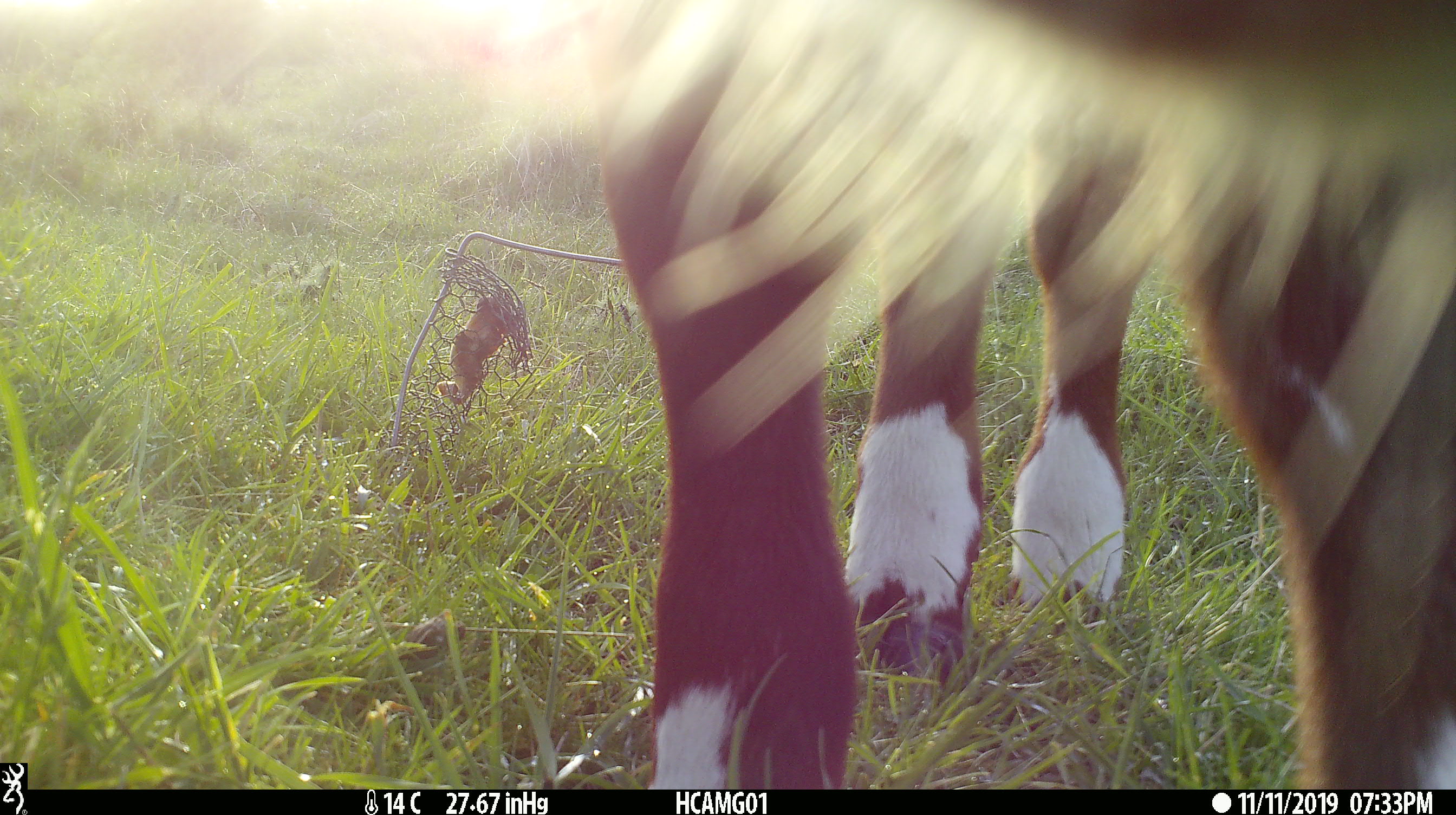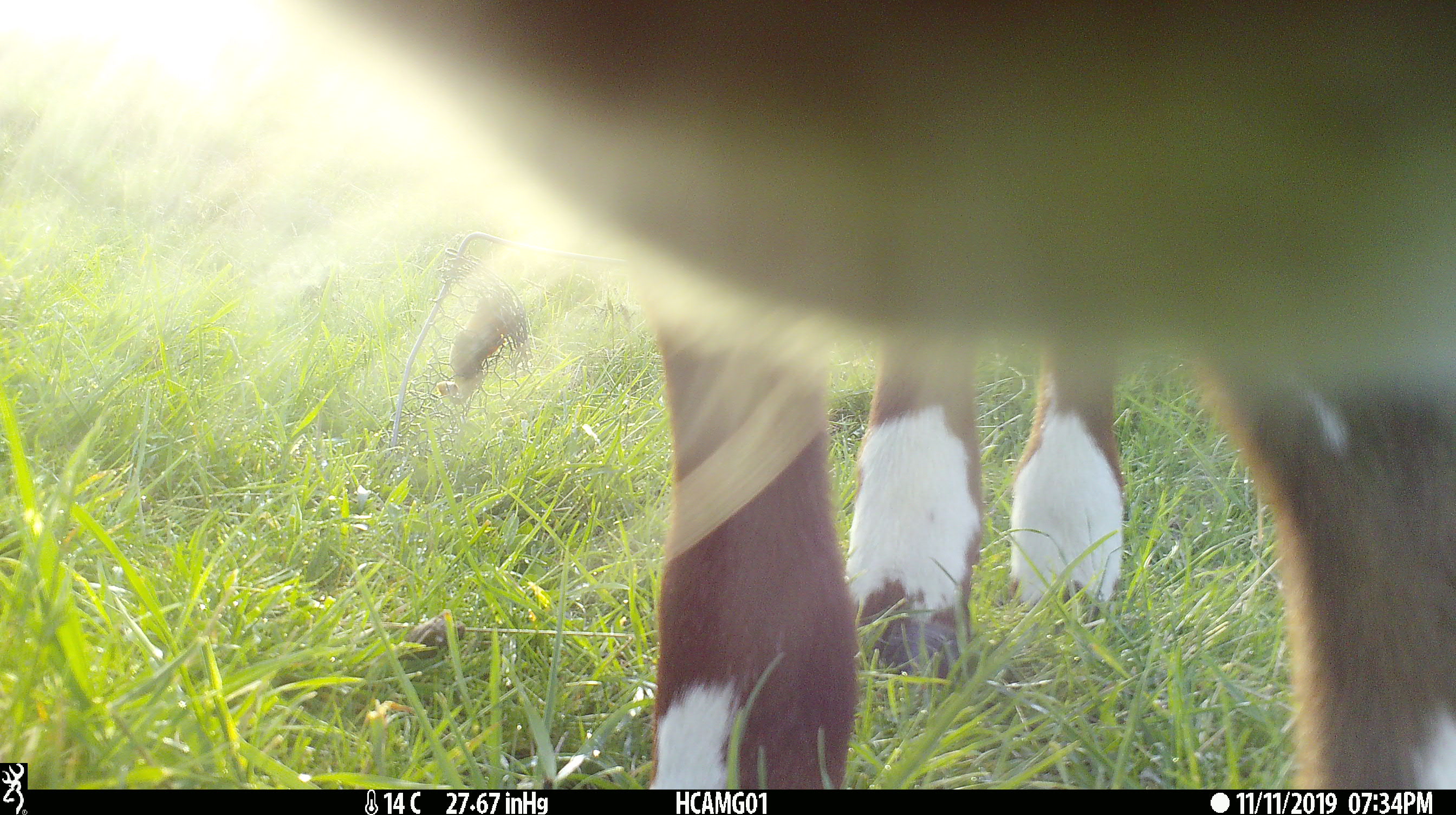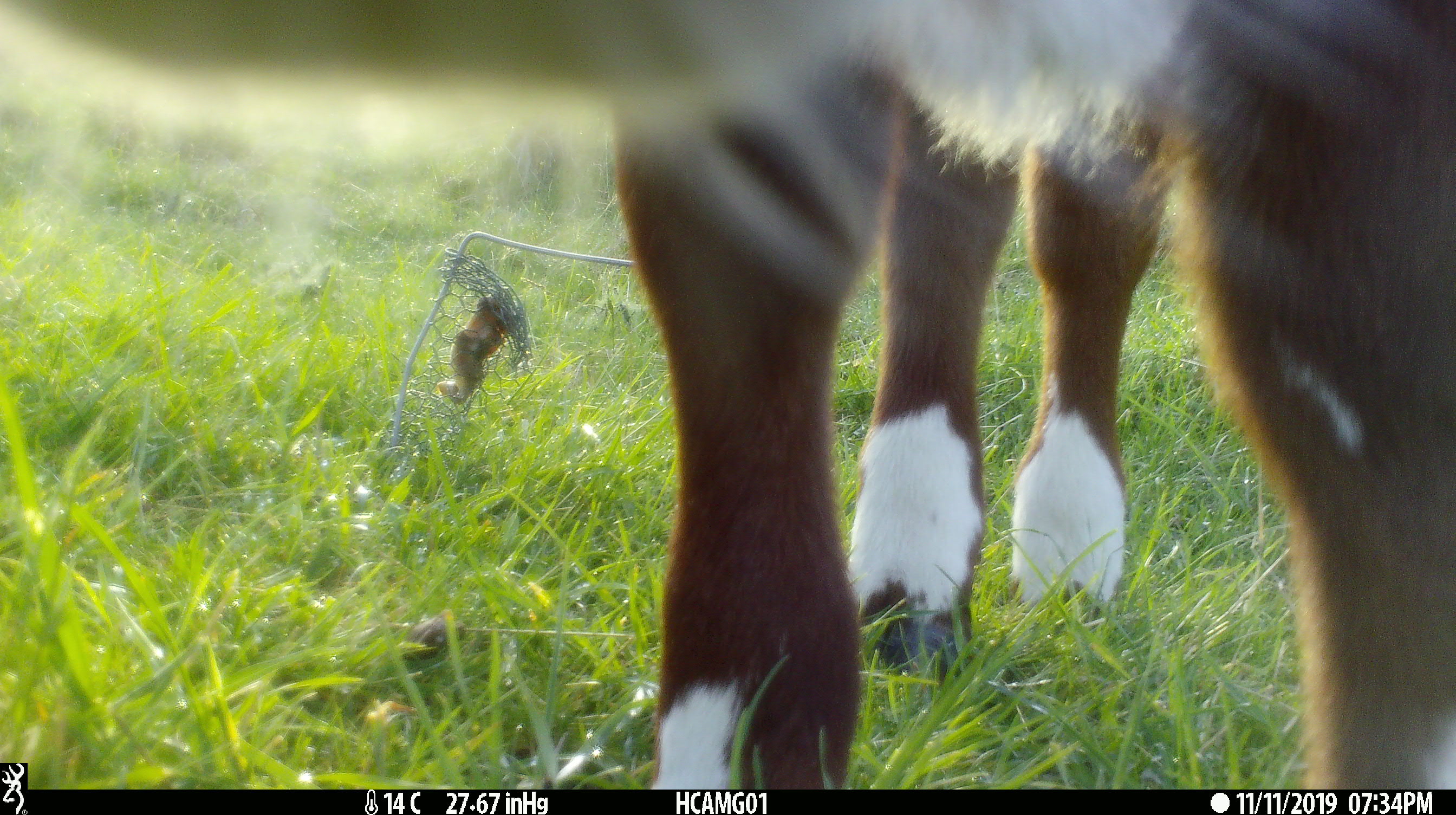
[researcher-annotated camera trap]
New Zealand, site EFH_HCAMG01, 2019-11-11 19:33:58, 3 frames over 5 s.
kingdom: Animalia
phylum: Chordata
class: Mammalia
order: Artiodactyla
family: Bovidae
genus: Bos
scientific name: Bos taurus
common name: domestic cow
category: cow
Cow (domestic cow) (Bos taurus).